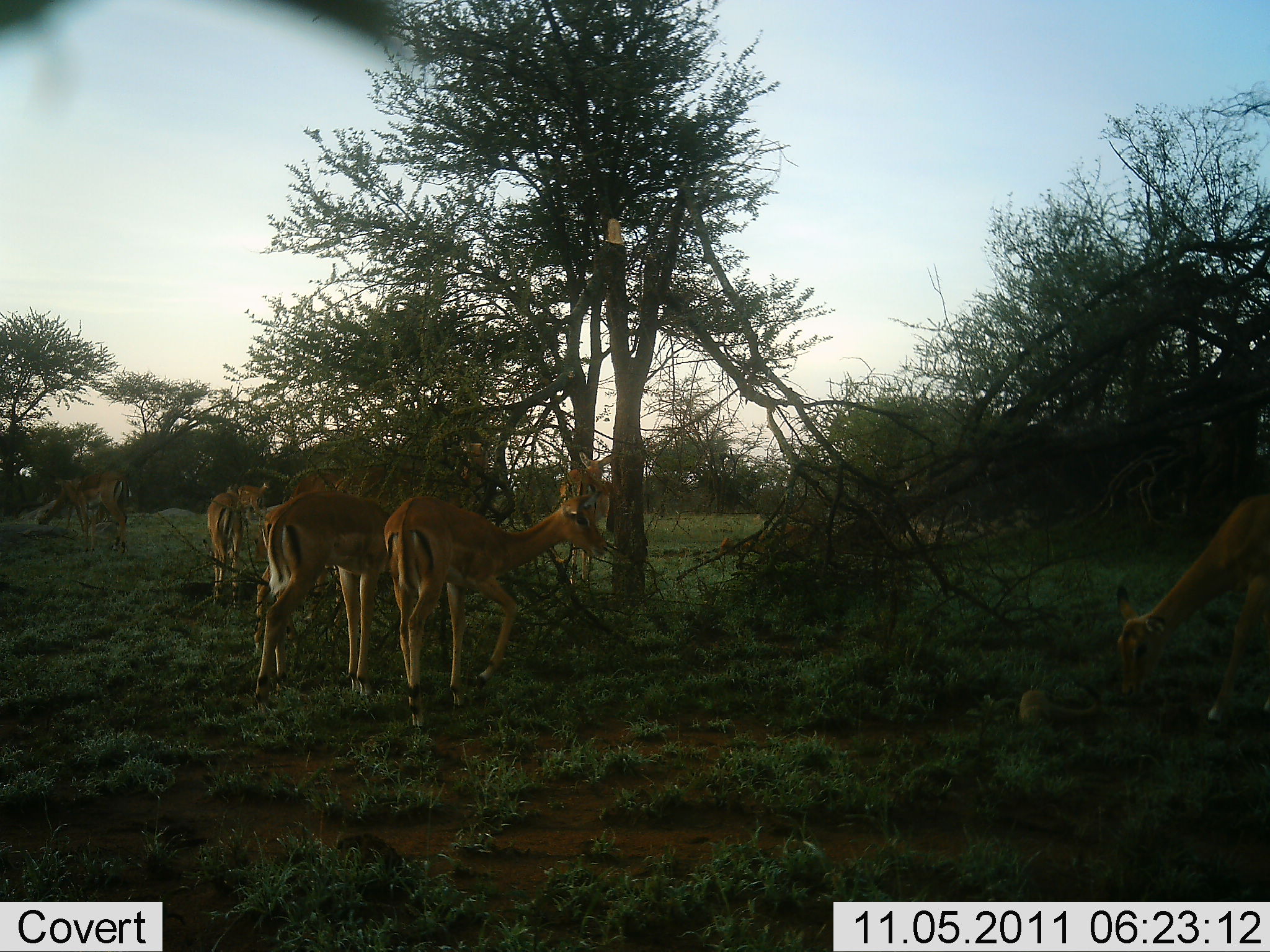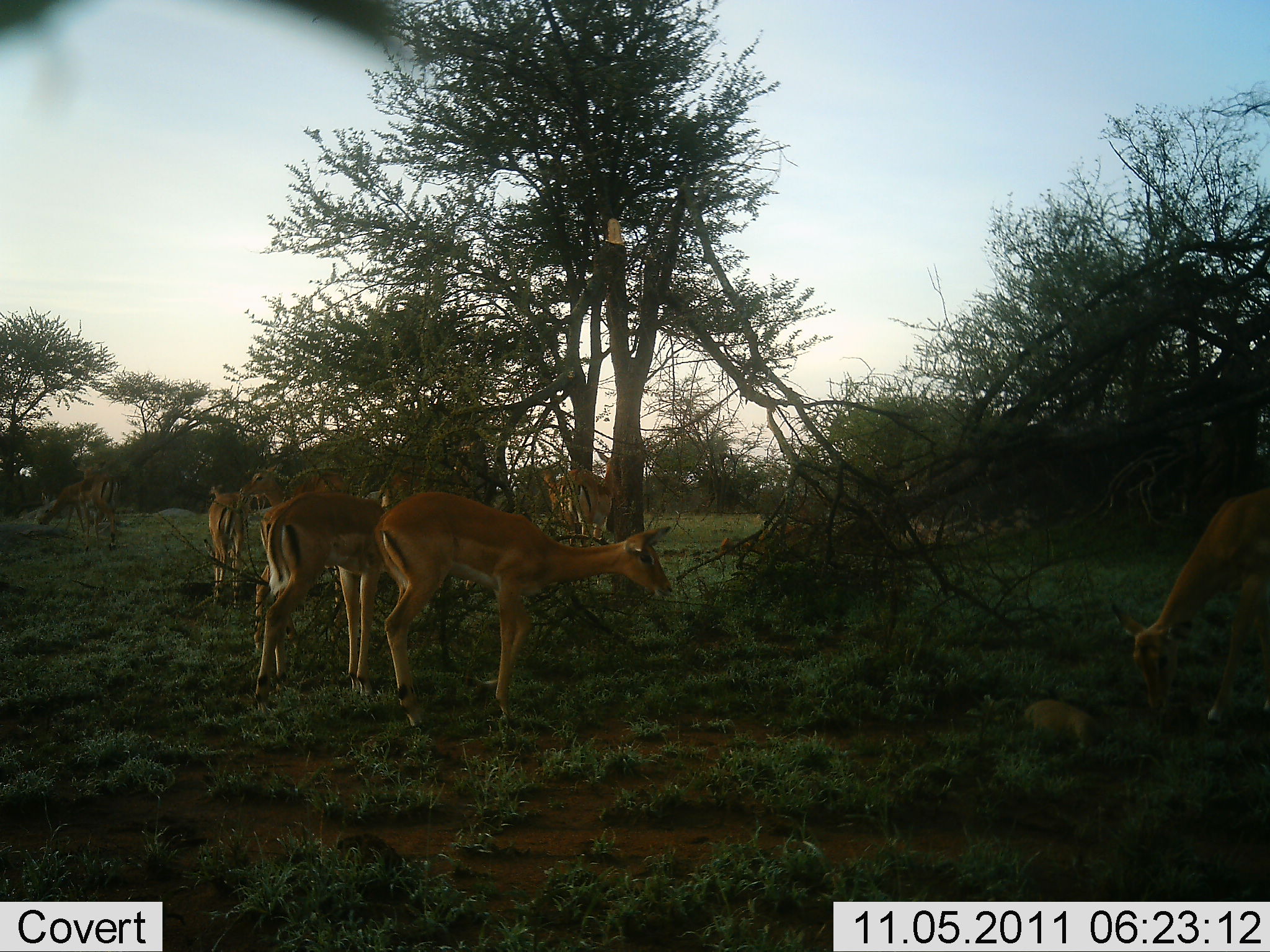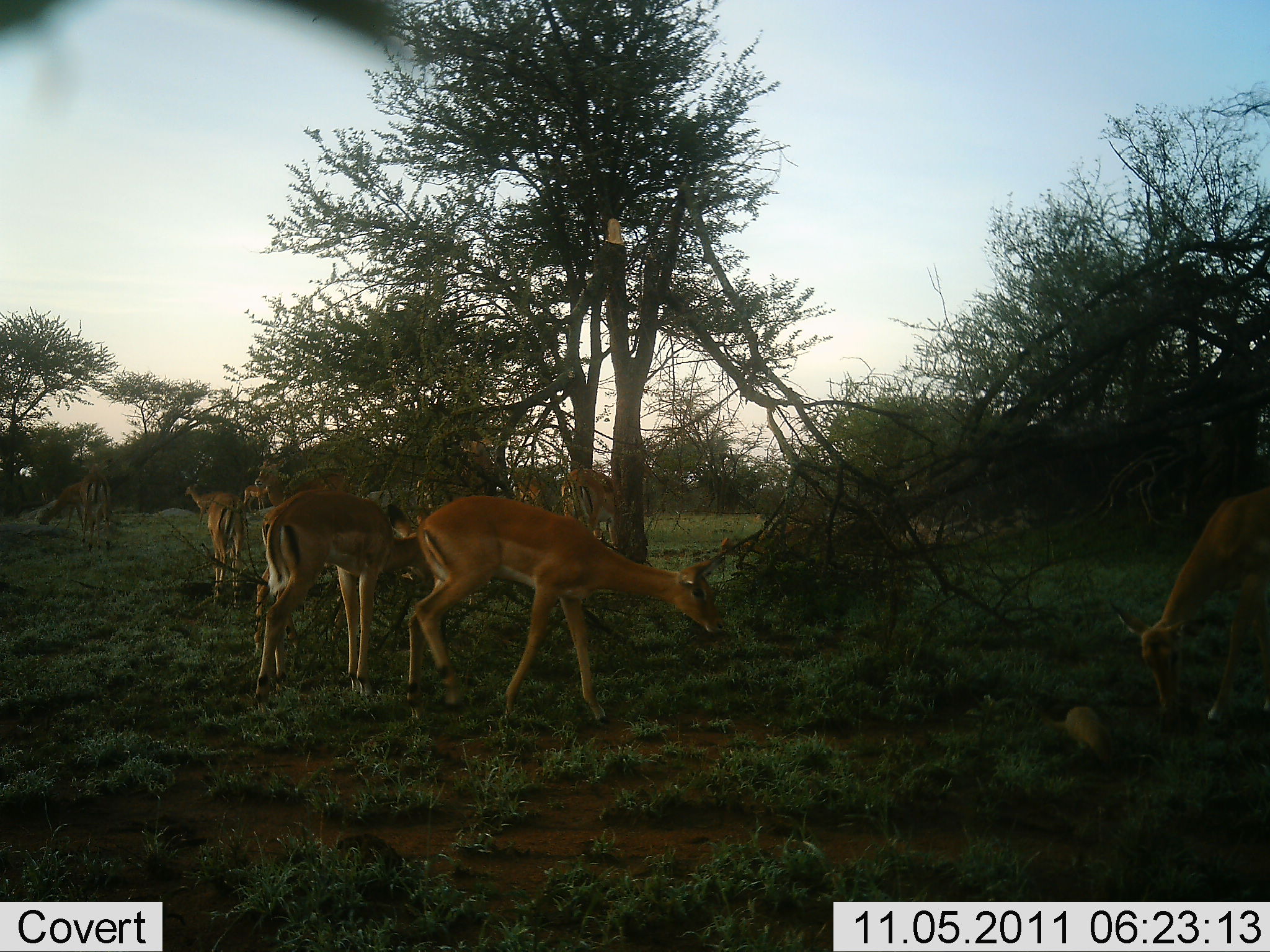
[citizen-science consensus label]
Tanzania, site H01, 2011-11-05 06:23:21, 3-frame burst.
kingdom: Animalia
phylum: Chordata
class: Mammalia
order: Artiodactyla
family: Bovidae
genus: Aepyceros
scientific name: Aepyceros melampus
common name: impala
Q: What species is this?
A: Impala (Aepyceros melampus).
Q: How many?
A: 9.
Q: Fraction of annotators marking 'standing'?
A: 73%.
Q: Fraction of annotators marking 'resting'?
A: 0%.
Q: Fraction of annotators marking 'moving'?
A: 18%.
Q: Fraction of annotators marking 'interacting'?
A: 18%.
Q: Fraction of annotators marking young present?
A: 0%.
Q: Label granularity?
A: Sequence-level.